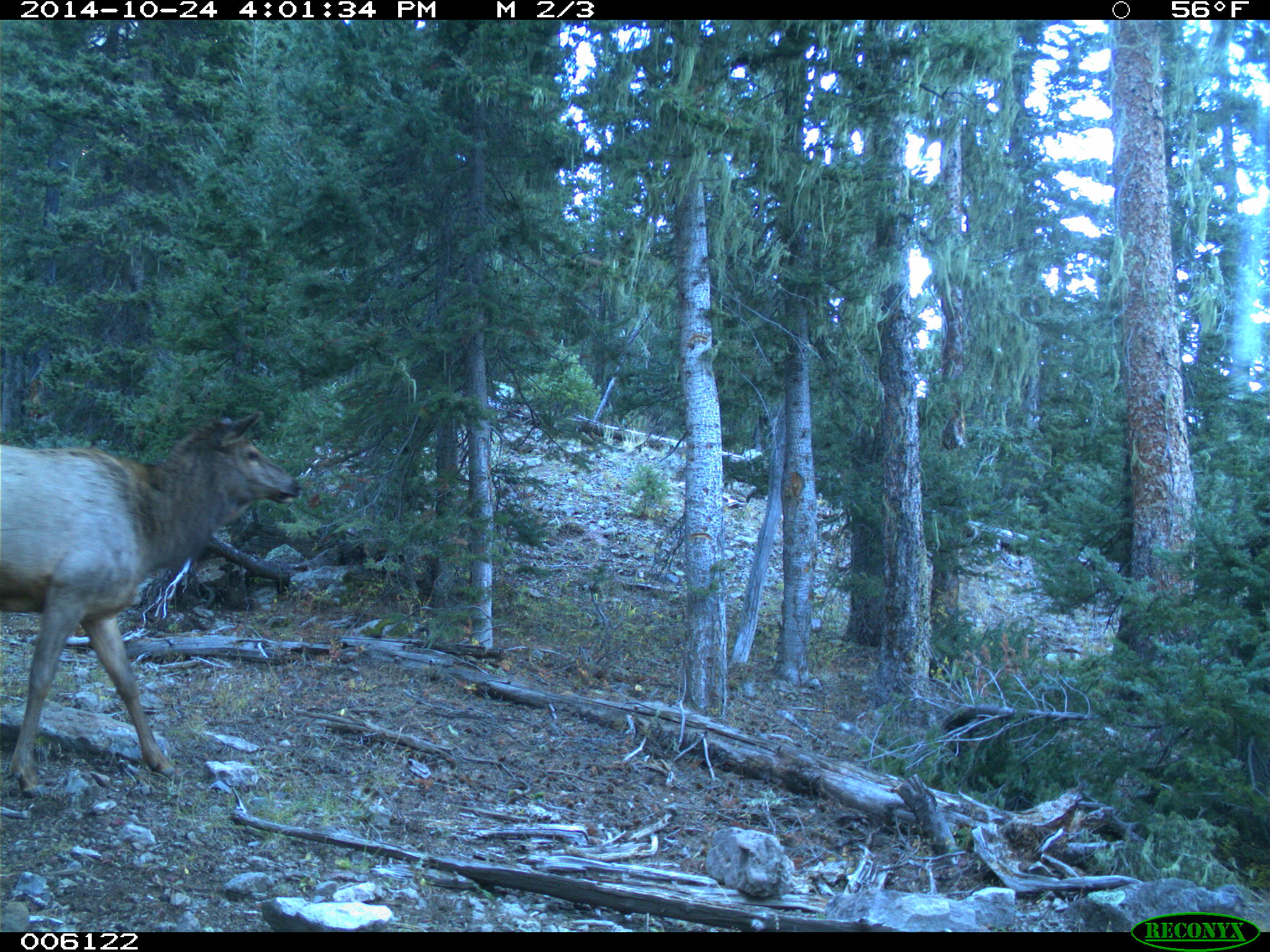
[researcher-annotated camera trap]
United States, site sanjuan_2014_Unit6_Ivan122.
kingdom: Animalia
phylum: Chordata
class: Mammalia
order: Artiodactyla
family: Cervidae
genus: Cervus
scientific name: Cervus elaphus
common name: red deer